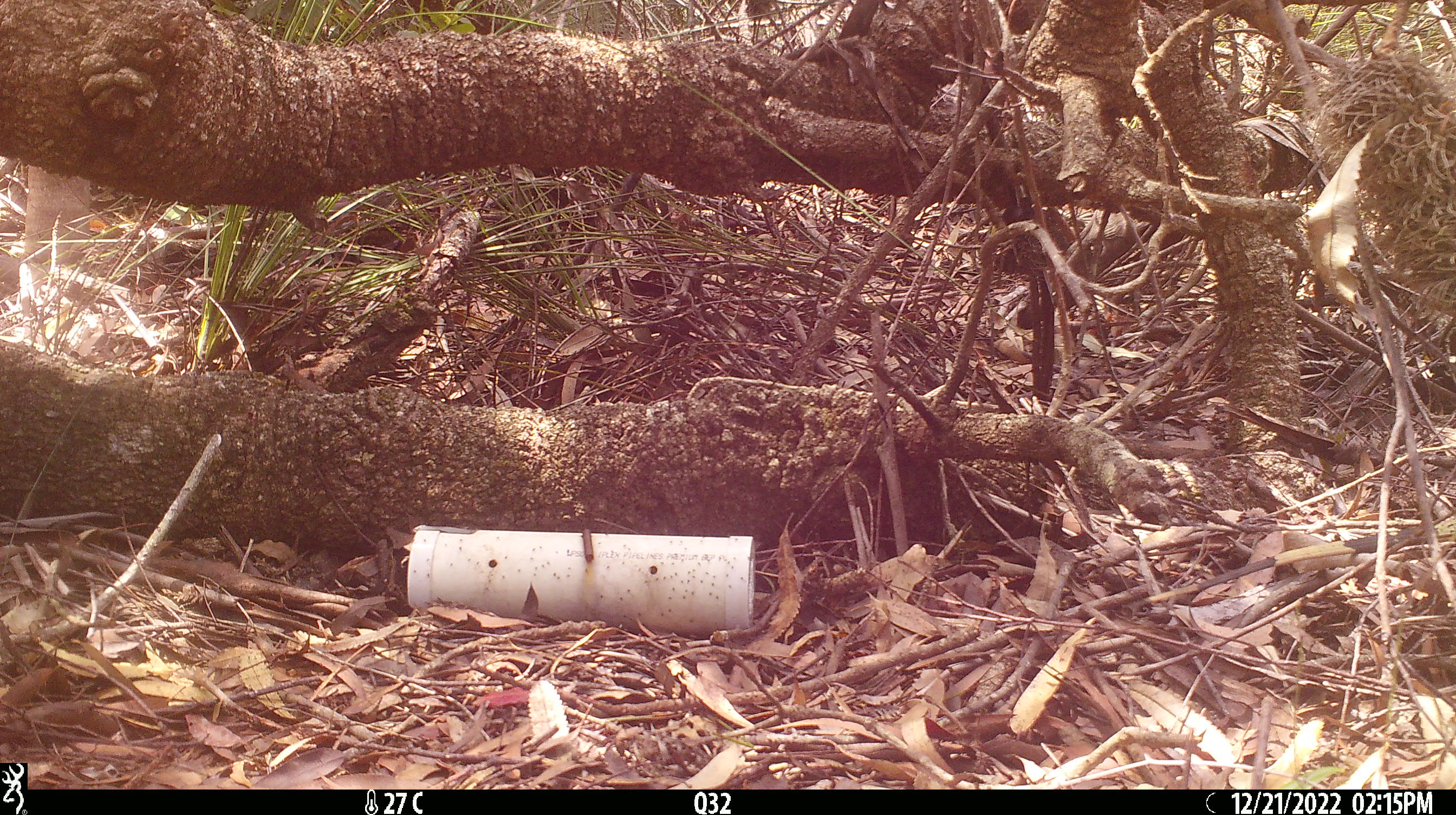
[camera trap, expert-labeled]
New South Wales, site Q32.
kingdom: Animalia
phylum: Chordata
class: Reptilia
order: Squamata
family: Varanidae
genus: Varanus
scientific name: Varanus varius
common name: lace monitor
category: goanna